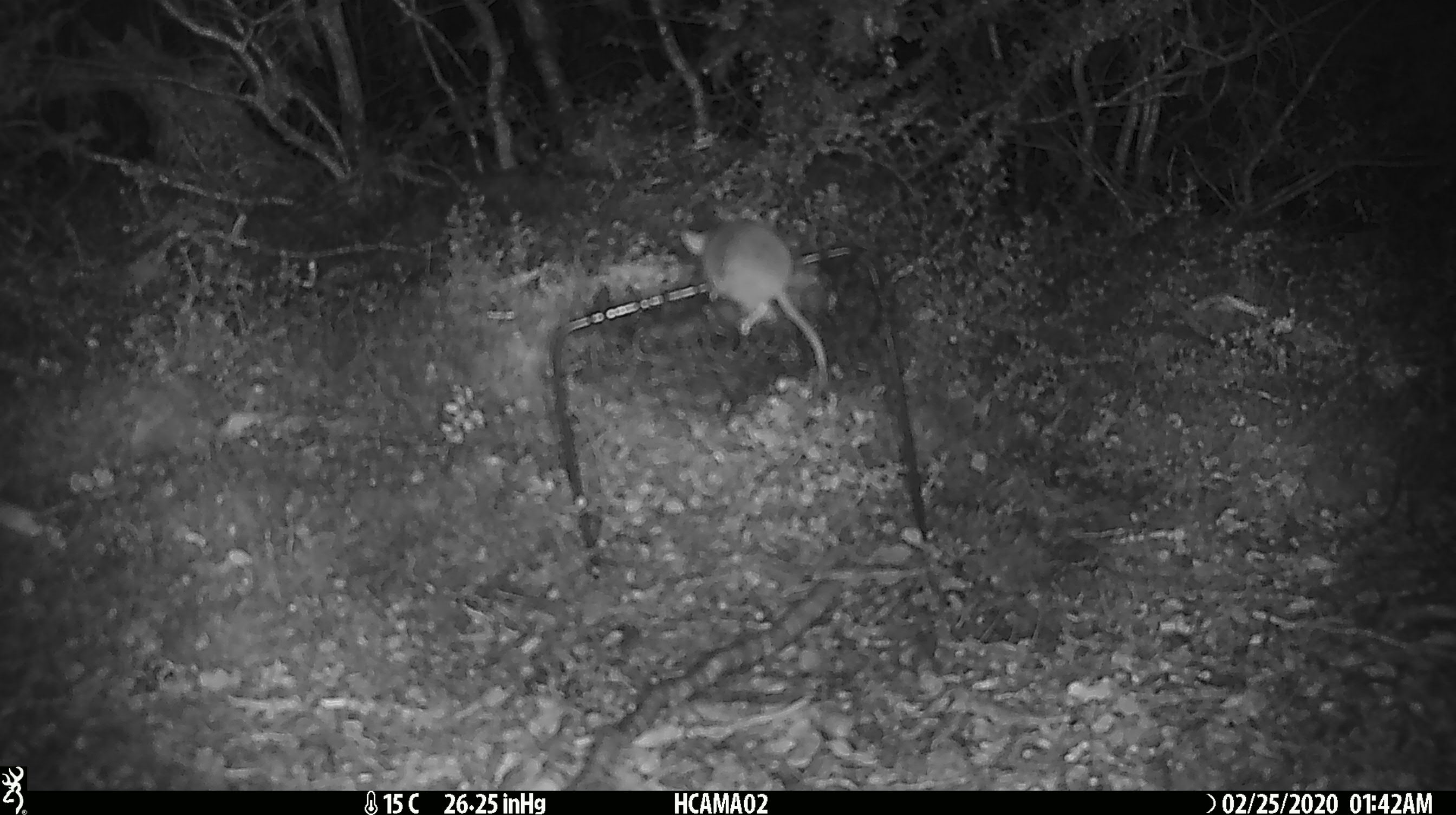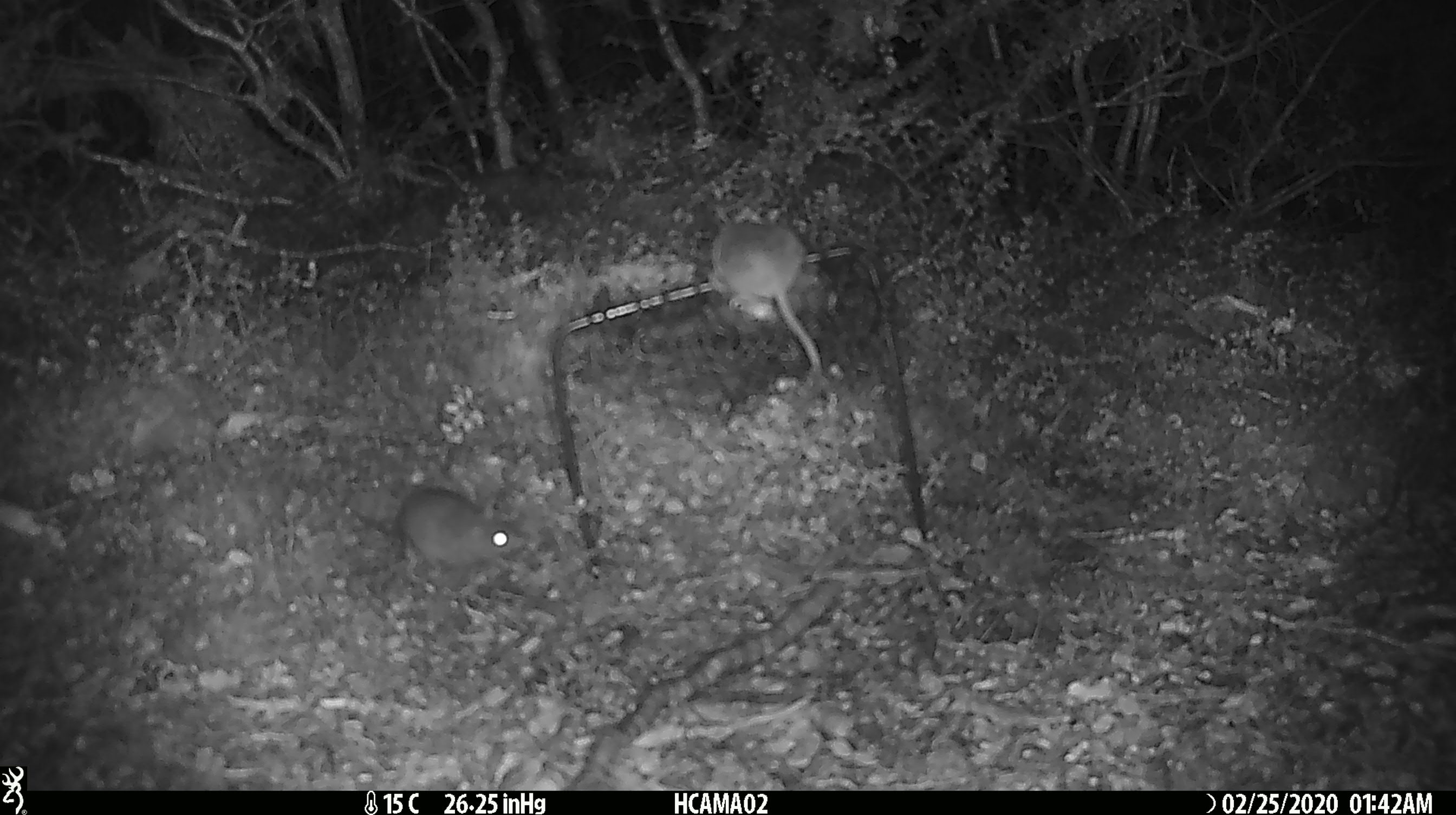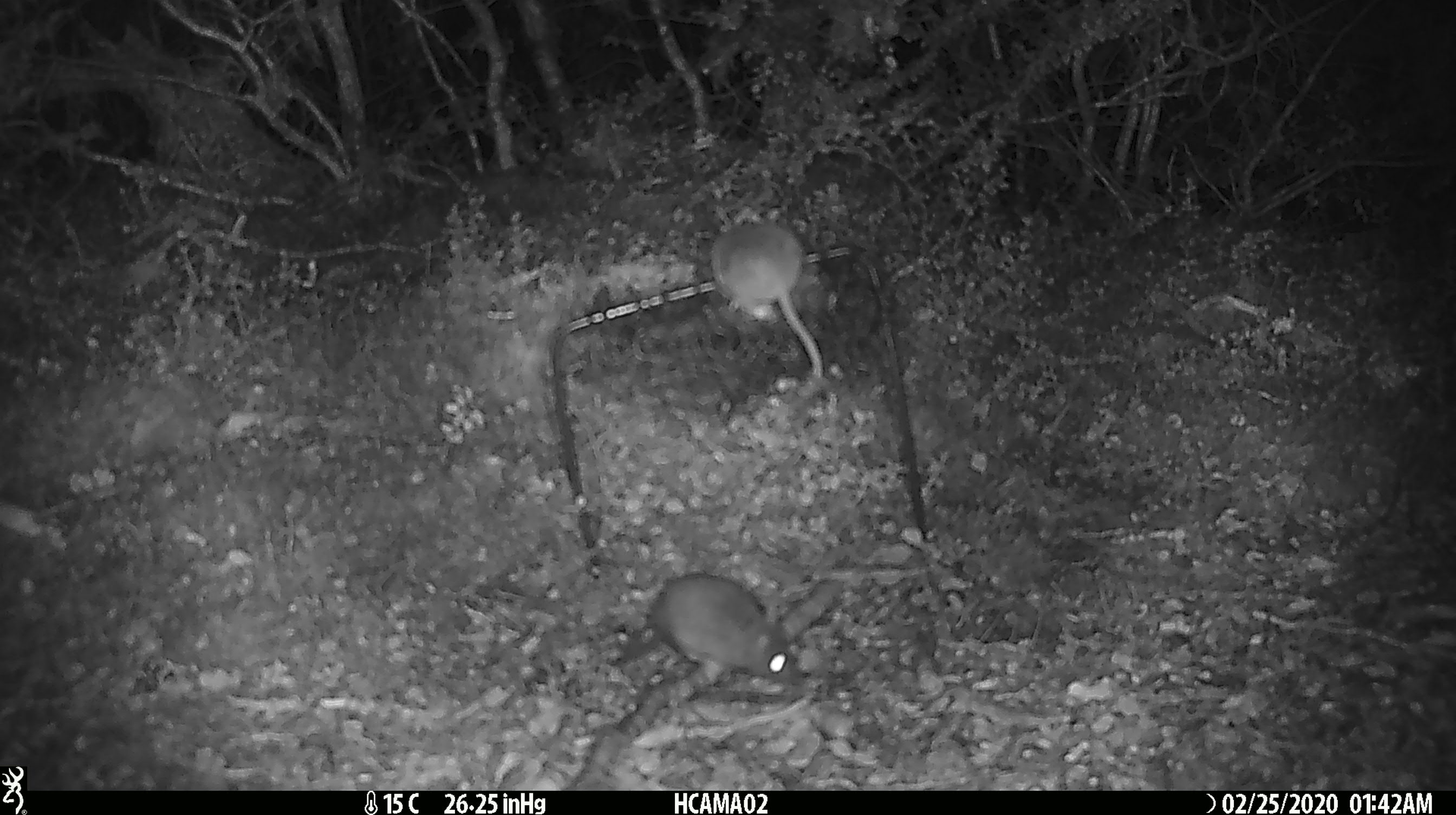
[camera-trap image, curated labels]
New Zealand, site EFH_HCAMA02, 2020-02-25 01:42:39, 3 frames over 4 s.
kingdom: Animalia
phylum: Chordata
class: Mammalia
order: Rodentia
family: Muridae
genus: Mus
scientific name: Mus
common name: mouse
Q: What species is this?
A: Mouse (Mus).